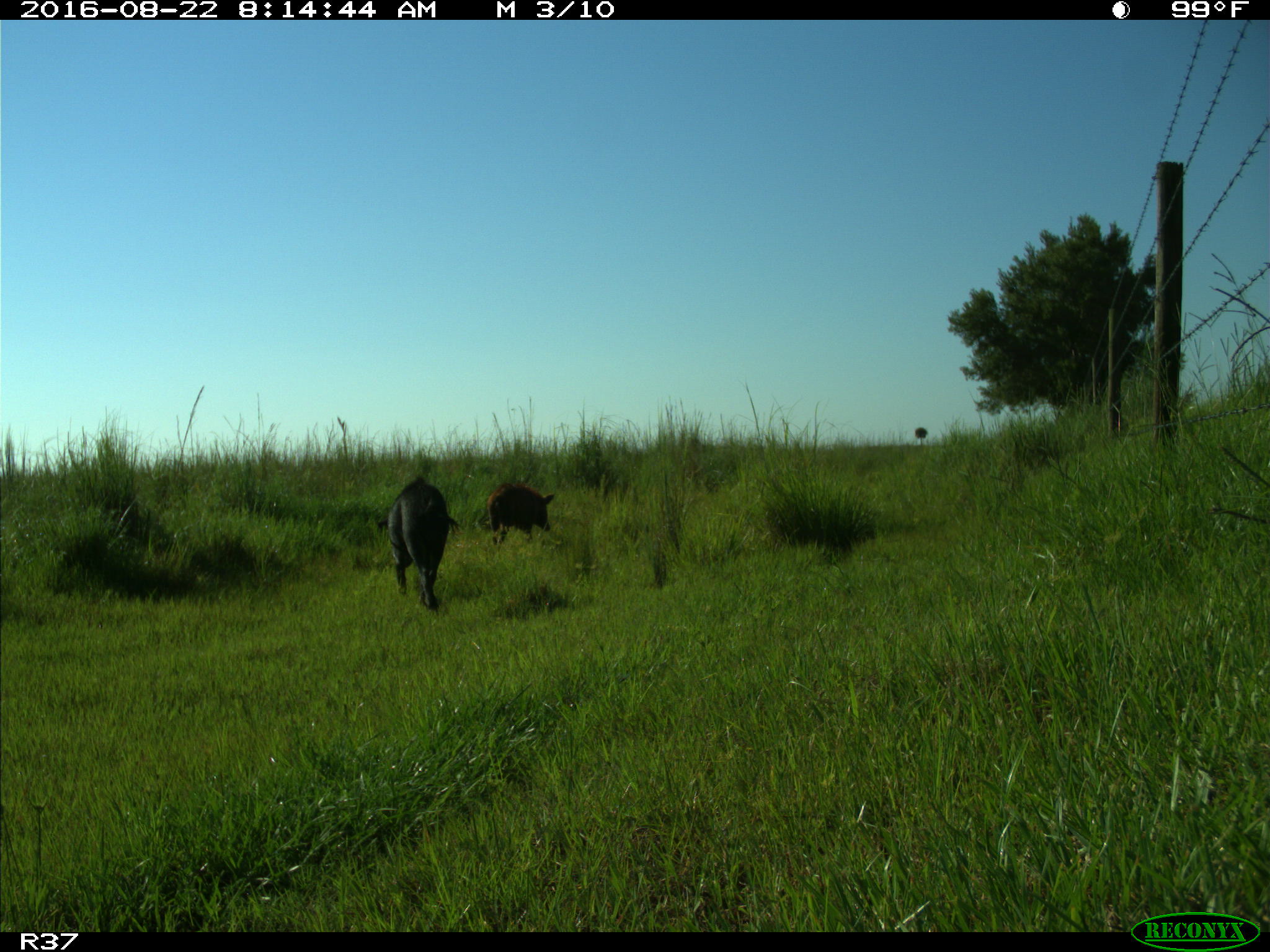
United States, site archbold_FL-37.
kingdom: Animalia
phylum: Chordata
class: Mammalia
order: Artiodactyla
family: Suidae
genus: Sus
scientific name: Sus scrofa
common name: wild boar